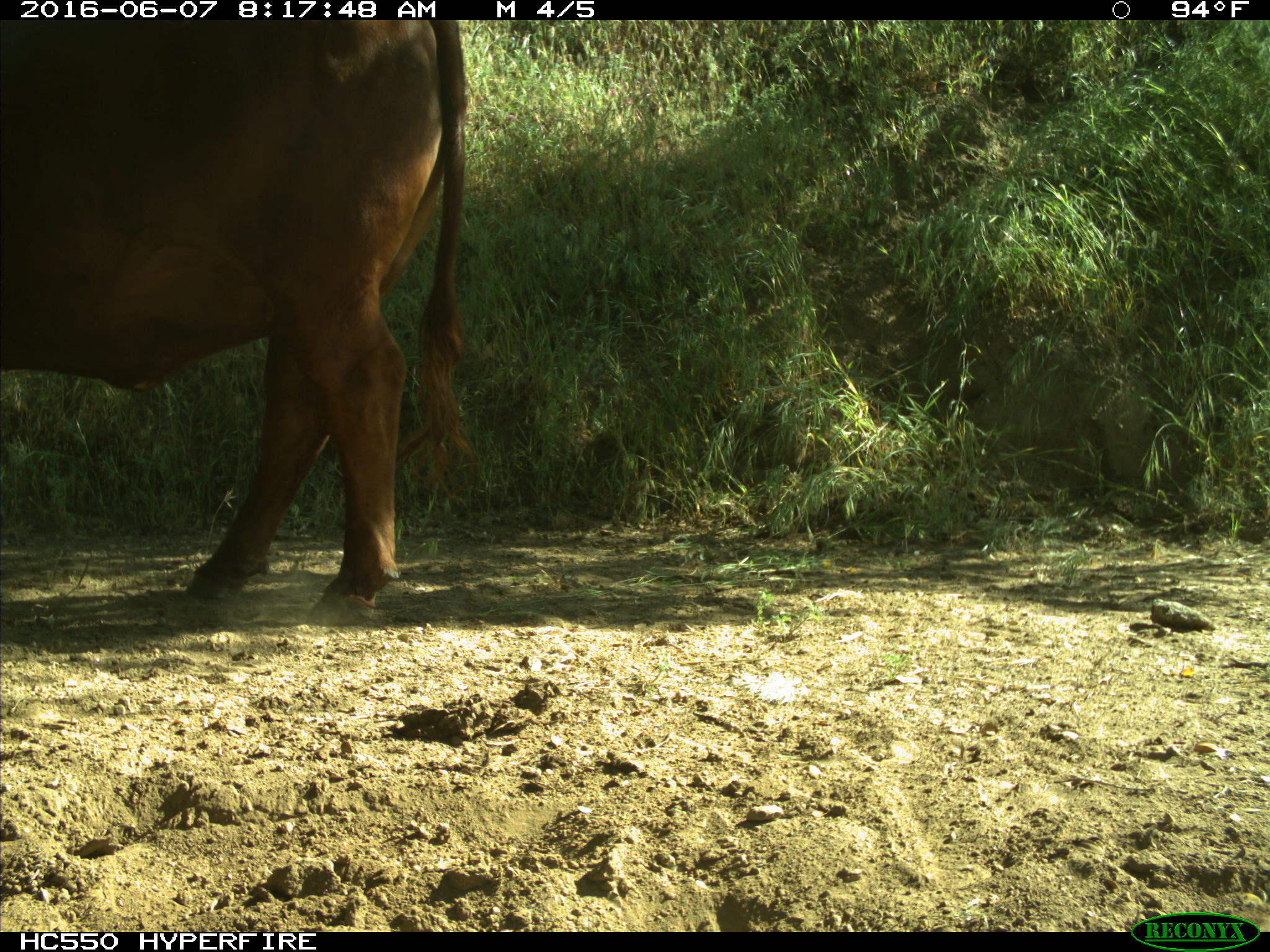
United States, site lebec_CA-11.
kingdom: Animalia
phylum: Chordata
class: Mammalia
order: Artiodactyla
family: Bovidae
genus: Bos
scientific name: Bos taurus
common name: domestic cow